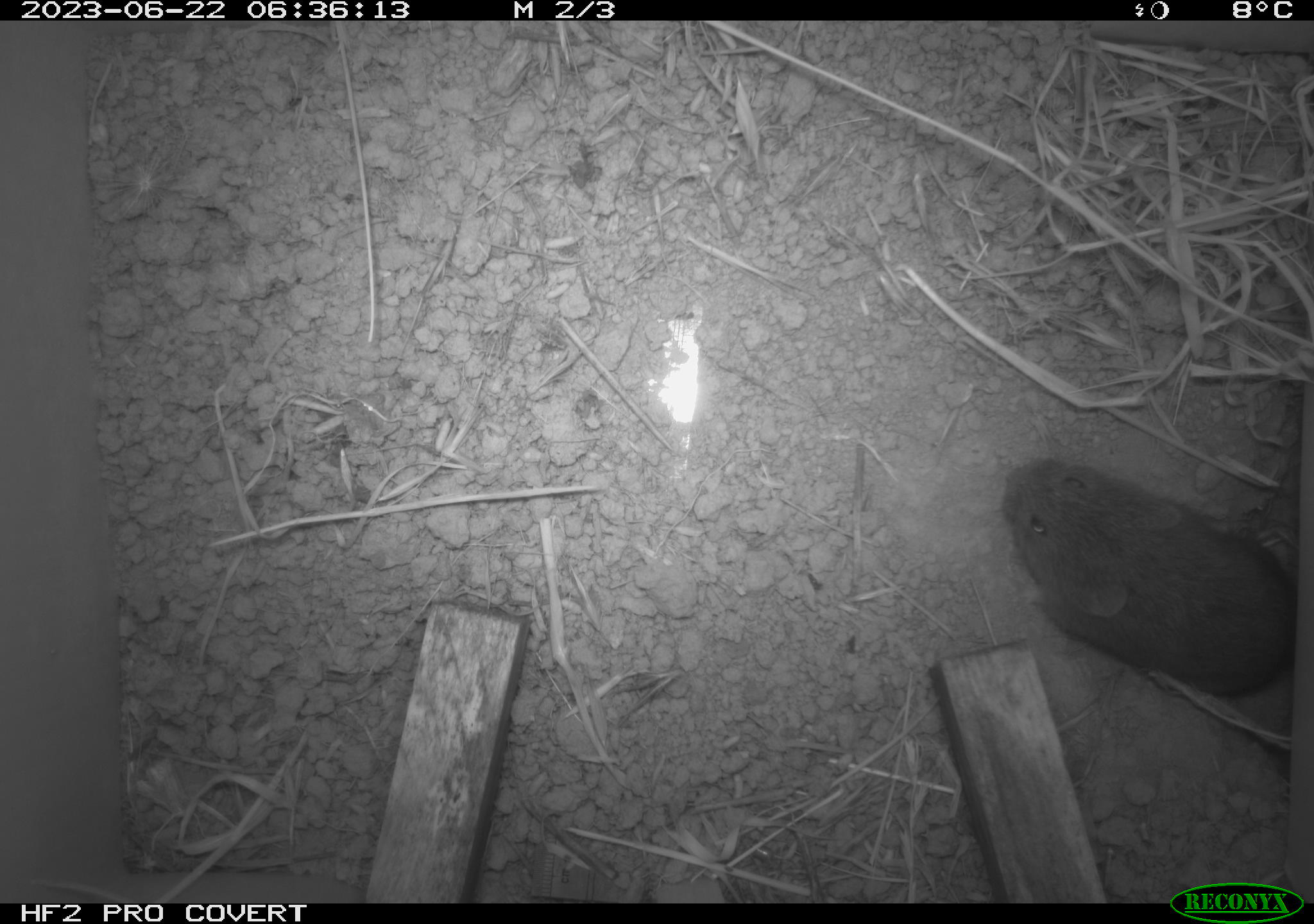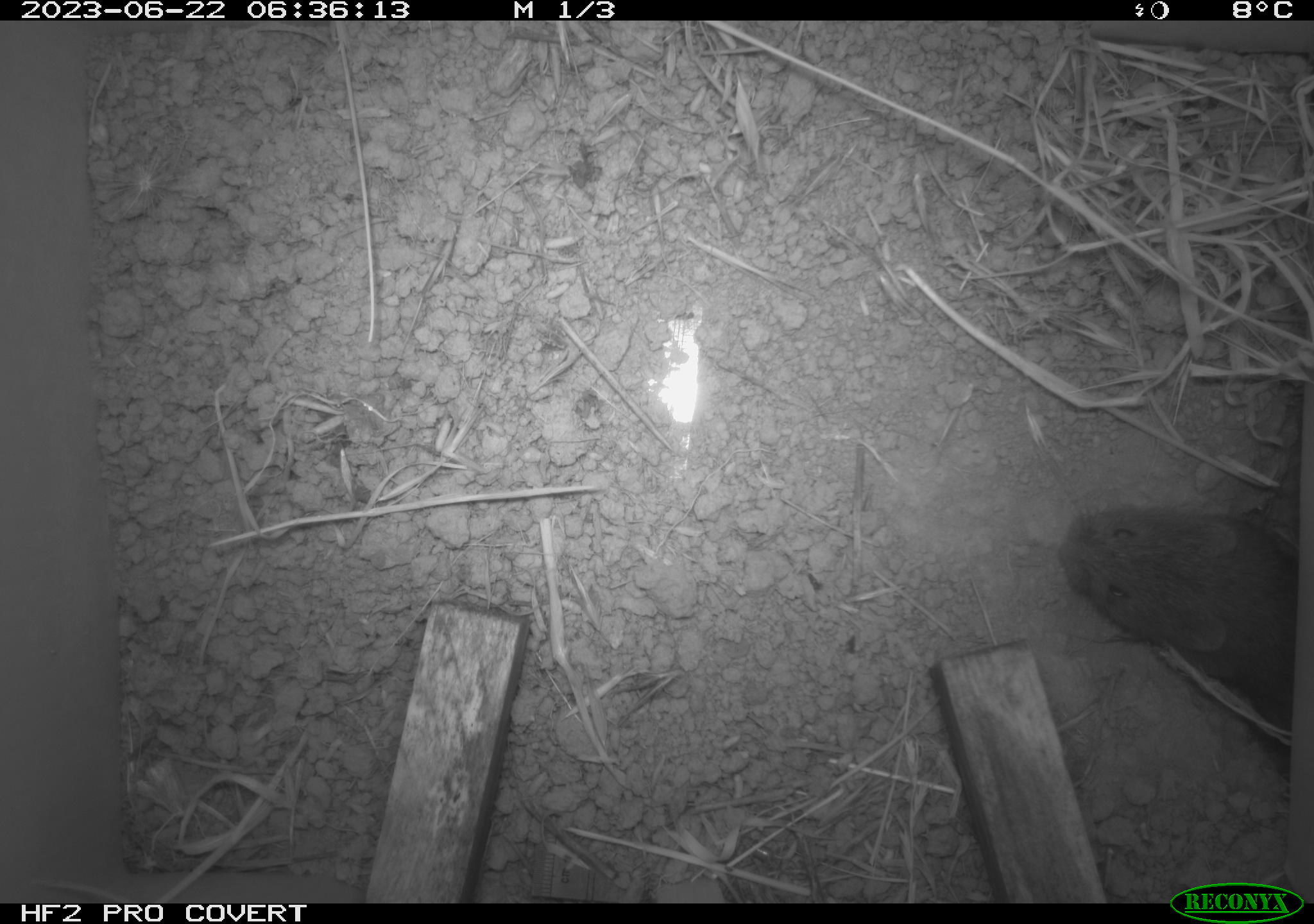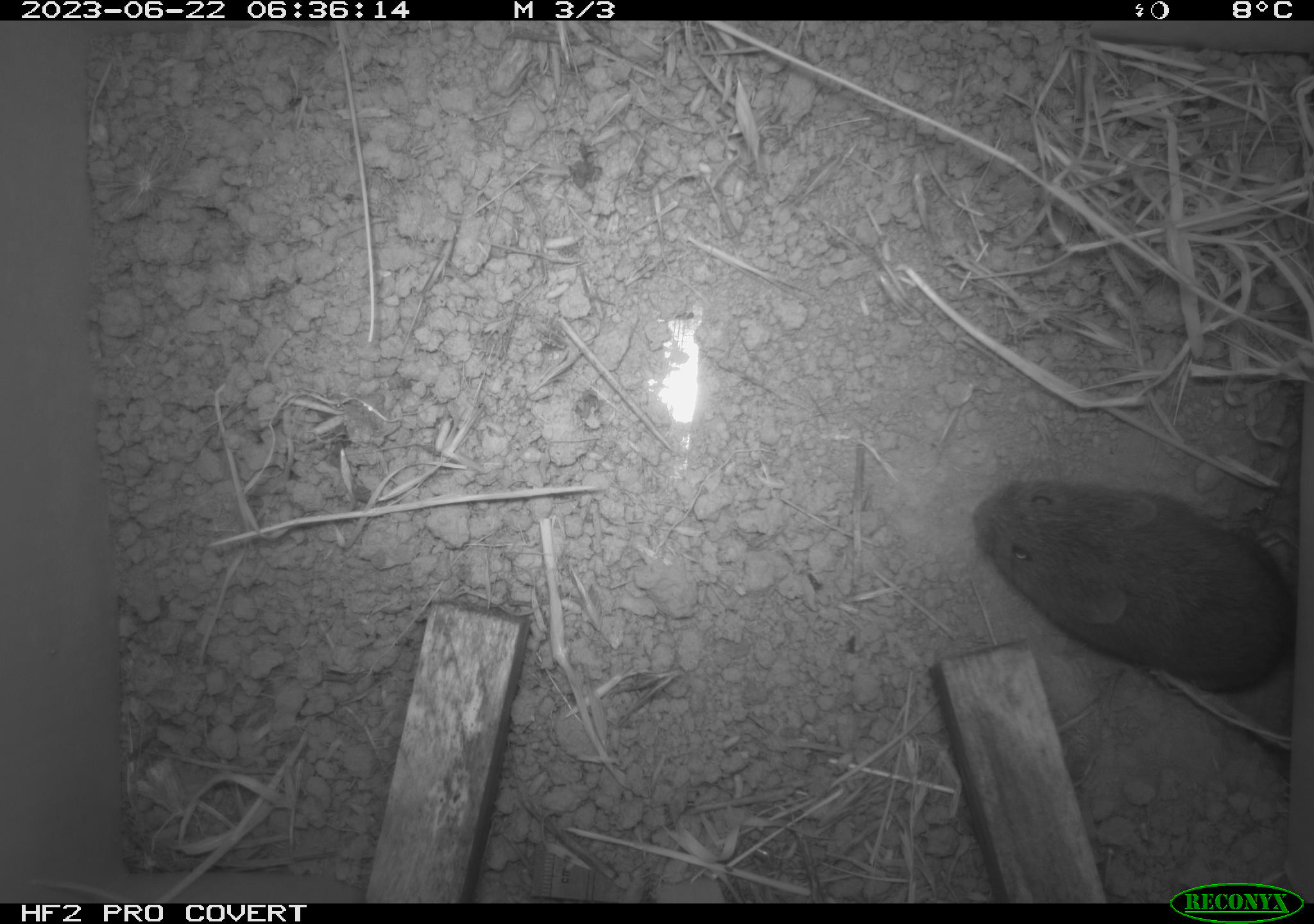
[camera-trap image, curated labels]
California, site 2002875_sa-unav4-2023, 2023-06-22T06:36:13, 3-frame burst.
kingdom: Animalia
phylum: Chordata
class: Mammalia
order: Rodentia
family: Cricetidae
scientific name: Arvicolinae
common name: voles, lemmings, and muskrats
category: arvicolinae subfamily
Arvicolinae subfamily (voles, lemmings, and muskrats) (Arvicolinae).